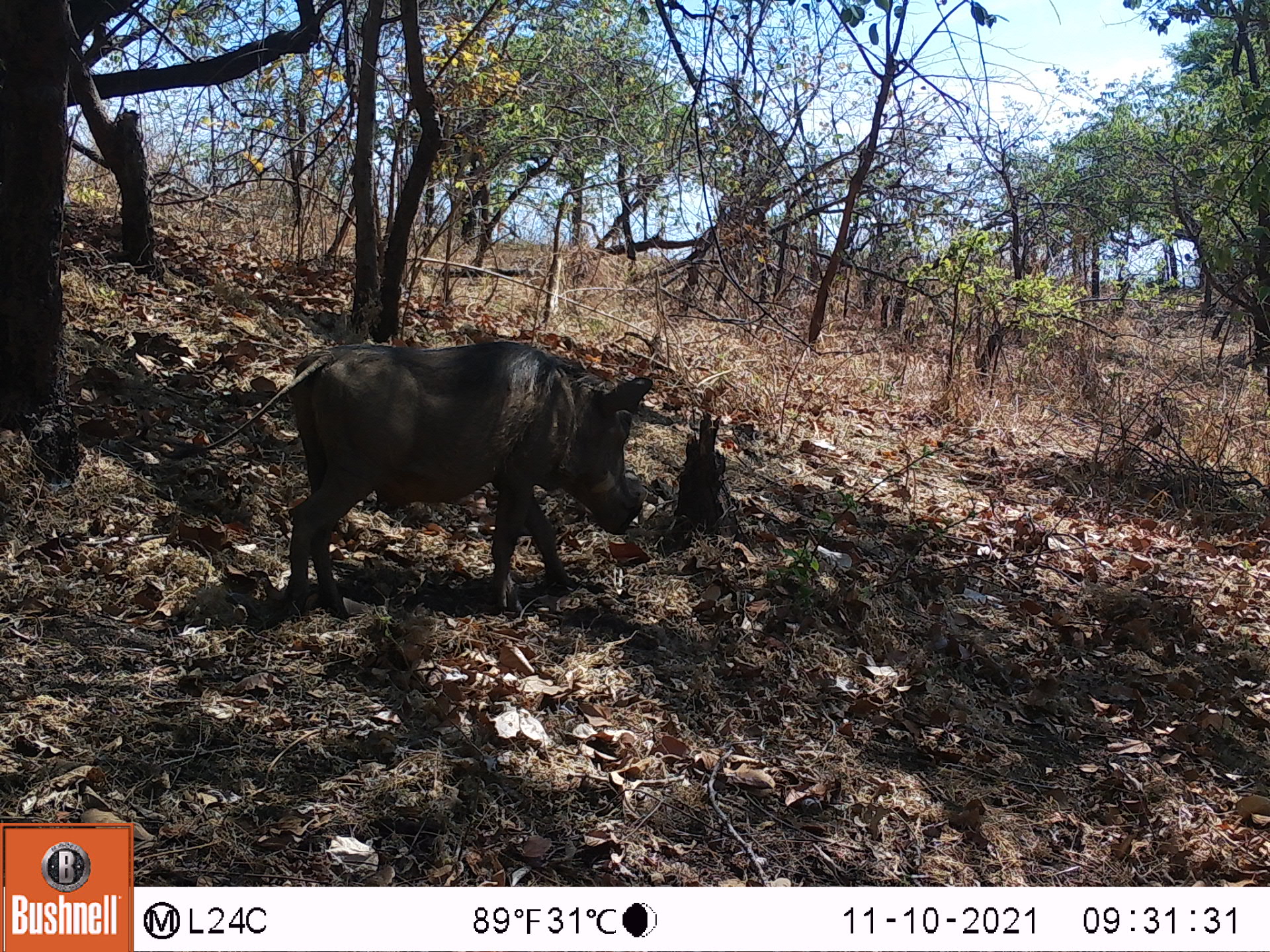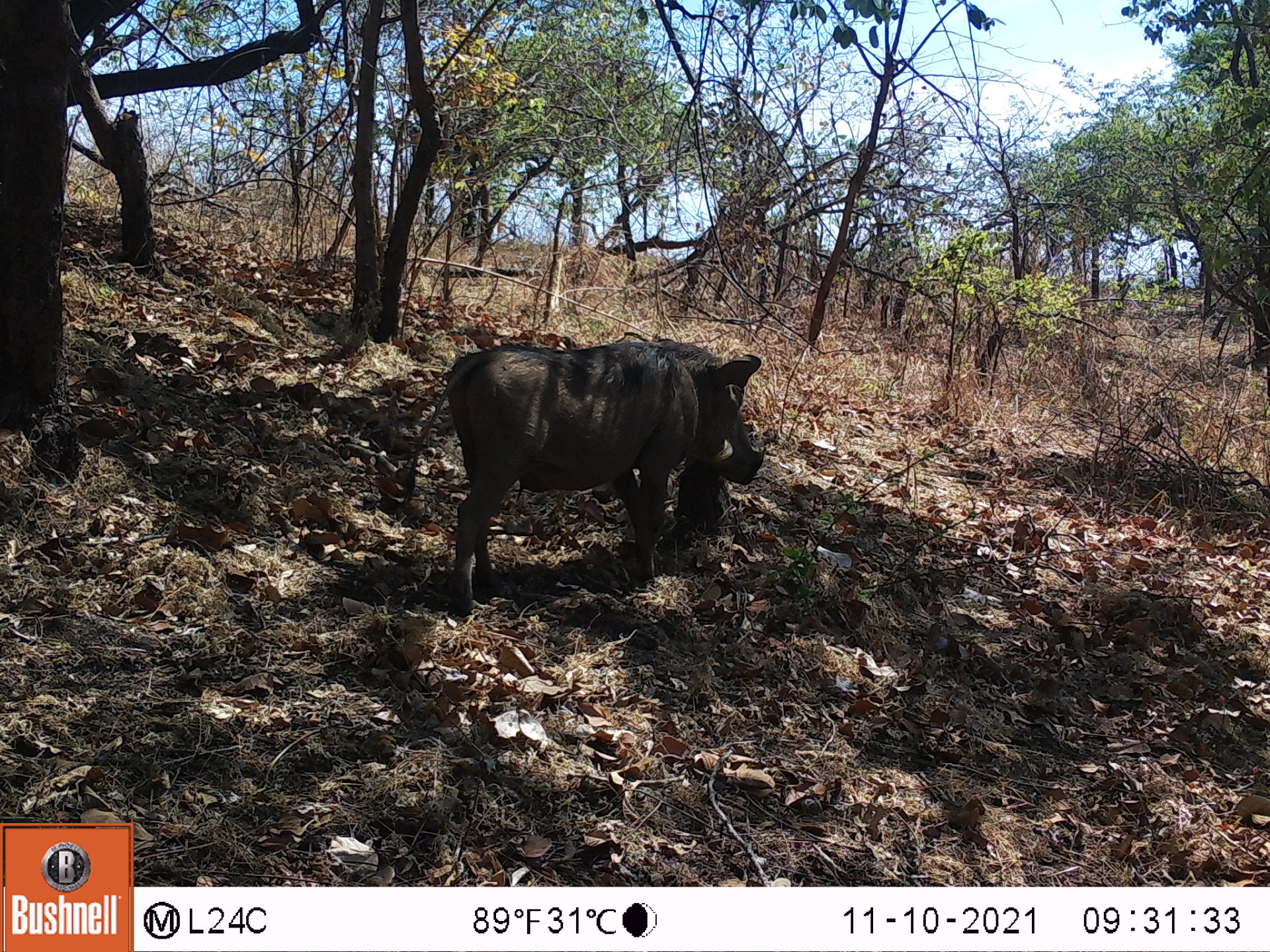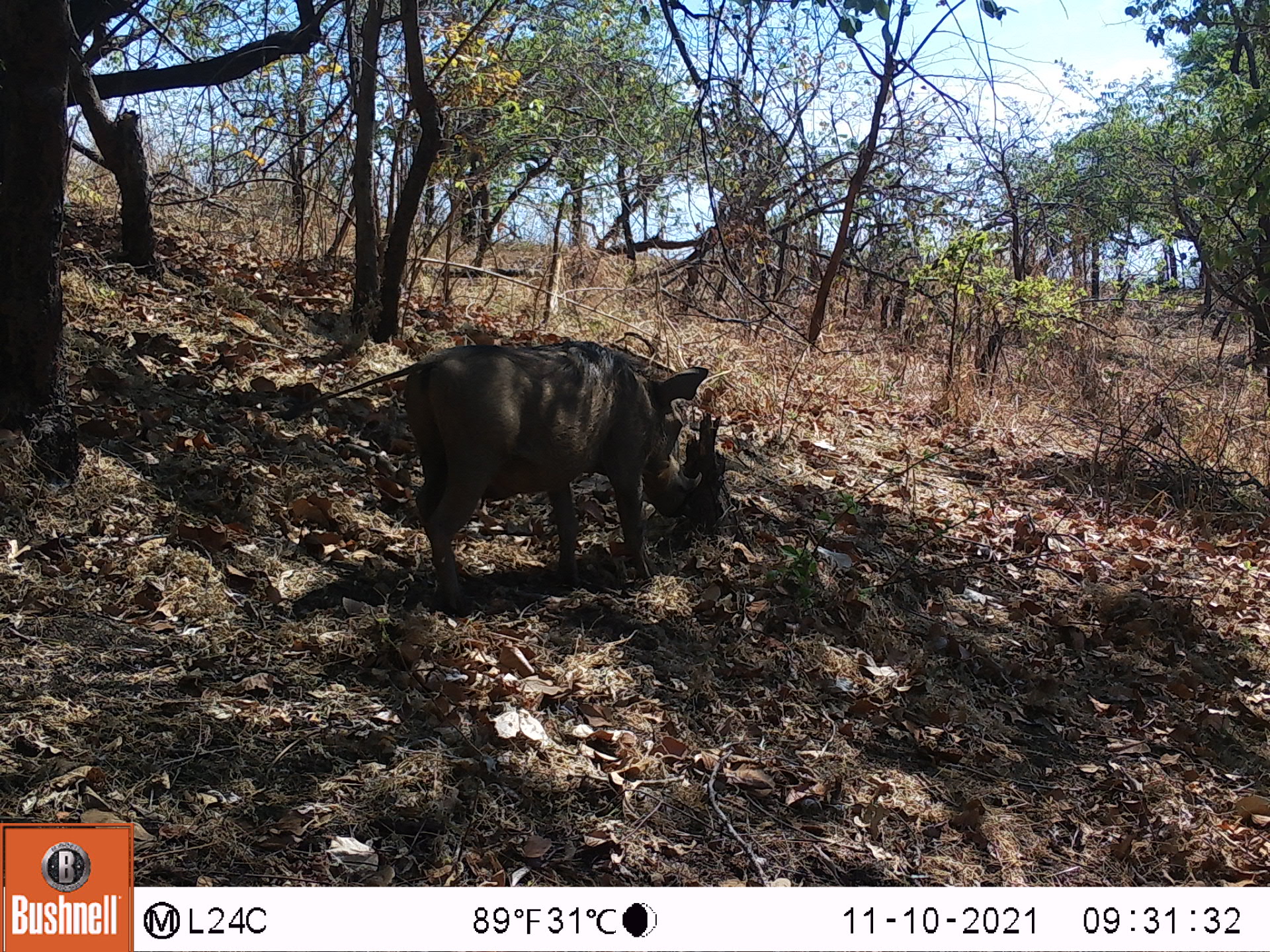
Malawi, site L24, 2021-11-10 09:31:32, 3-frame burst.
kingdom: Animalia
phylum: Chordata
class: Mammalia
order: Artiodactyla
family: Suidae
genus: Phacochoerus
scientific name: Phacochoerus africanus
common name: common warthog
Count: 1.